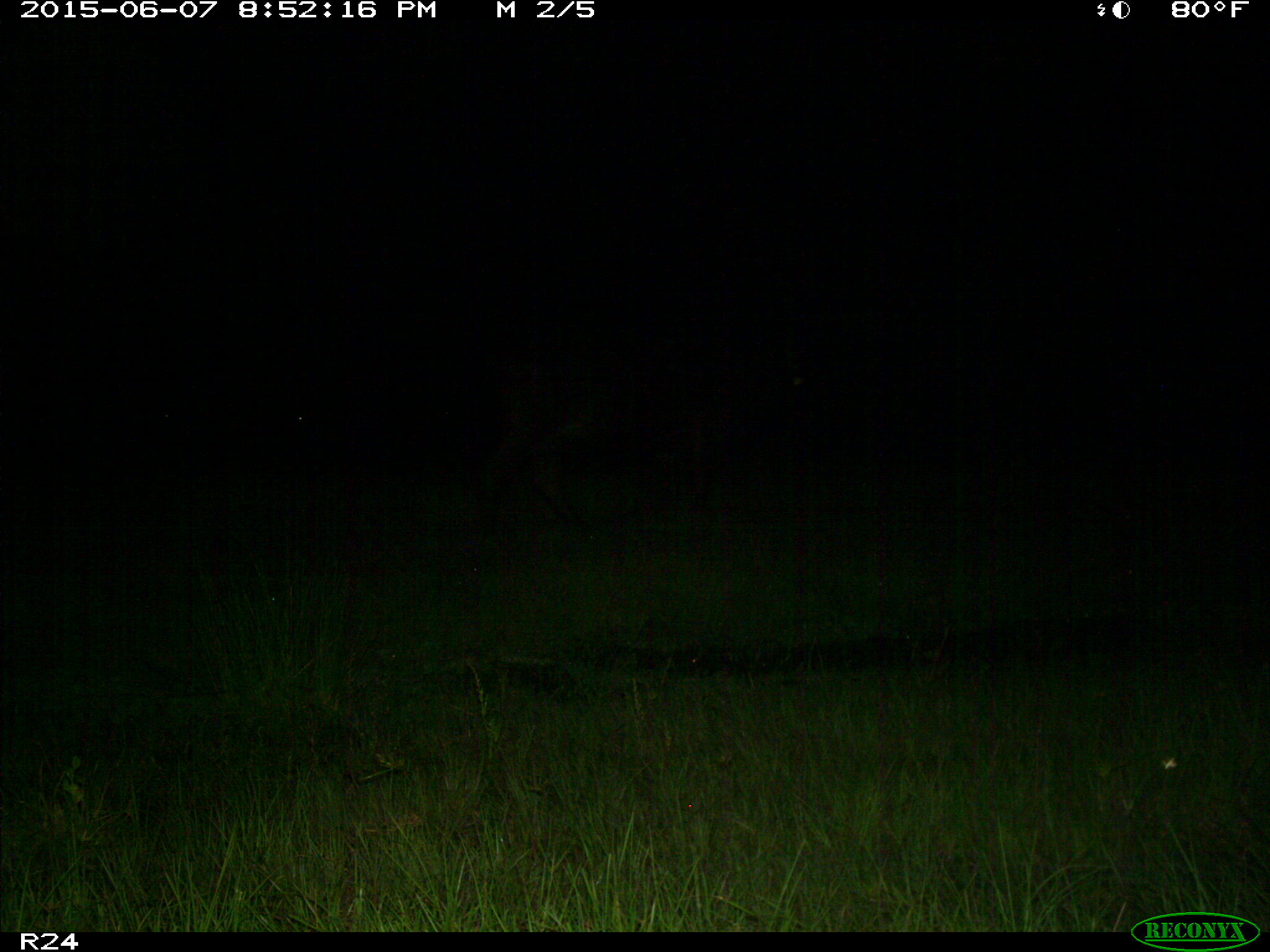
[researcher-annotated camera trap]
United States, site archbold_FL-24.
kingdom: Animalia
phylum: Chordata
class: Mammalia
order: Artiodactyla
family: Bovidae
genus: Bos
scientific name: Bos taurus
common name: domestic cow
Bos taurus (domestic cow).